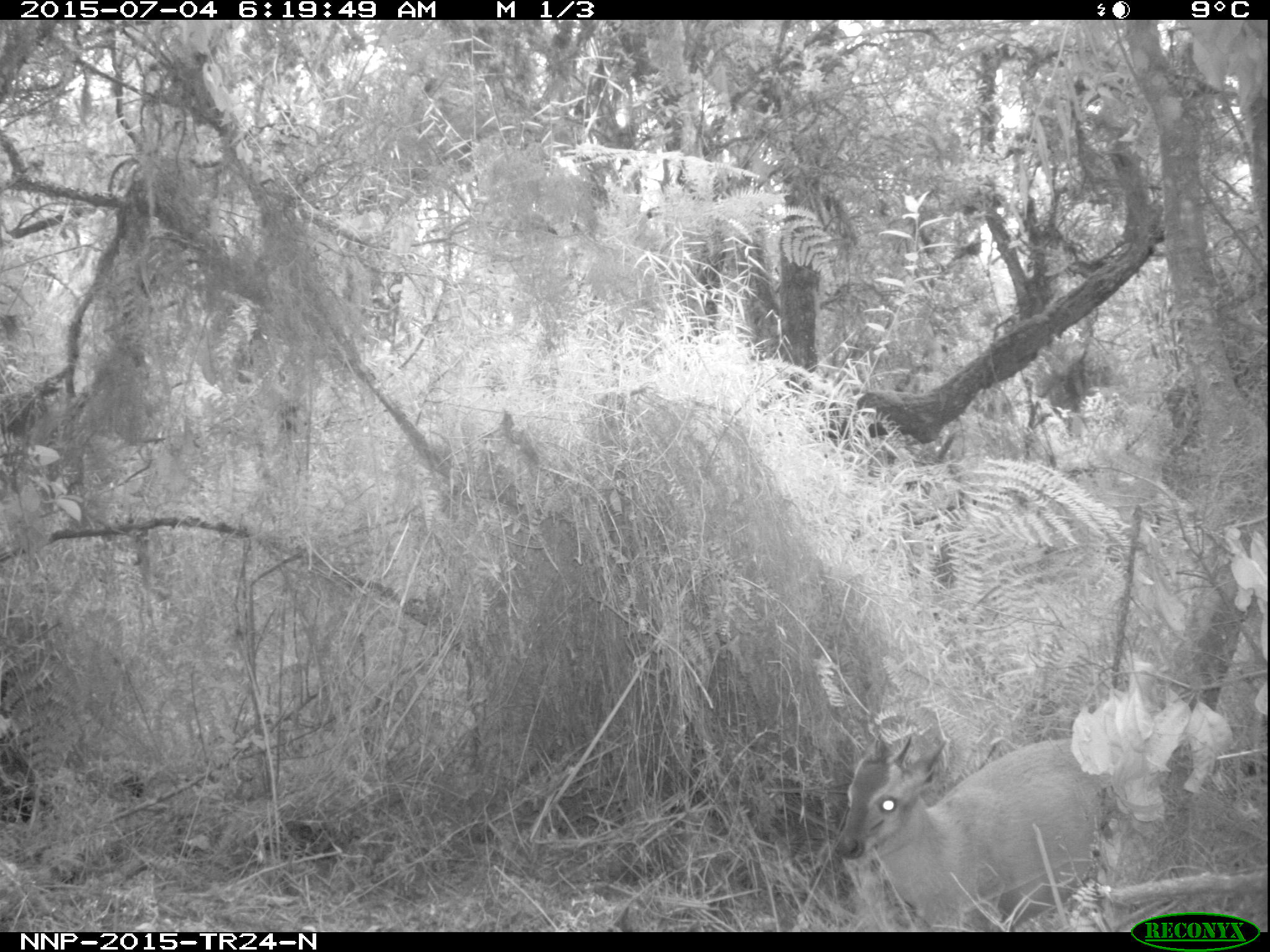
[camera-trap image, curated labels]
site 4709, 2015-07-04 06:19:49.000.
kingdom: Animalia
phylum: Chordata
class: Mammalia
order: Artiodactyla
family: Bovidae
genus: Cephalophus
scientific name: Cephalophus nigrifrons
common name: black-fronted duiker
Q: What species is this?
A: Cephalophus nigrifrons (black-fronted duiker).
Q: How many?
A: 1.